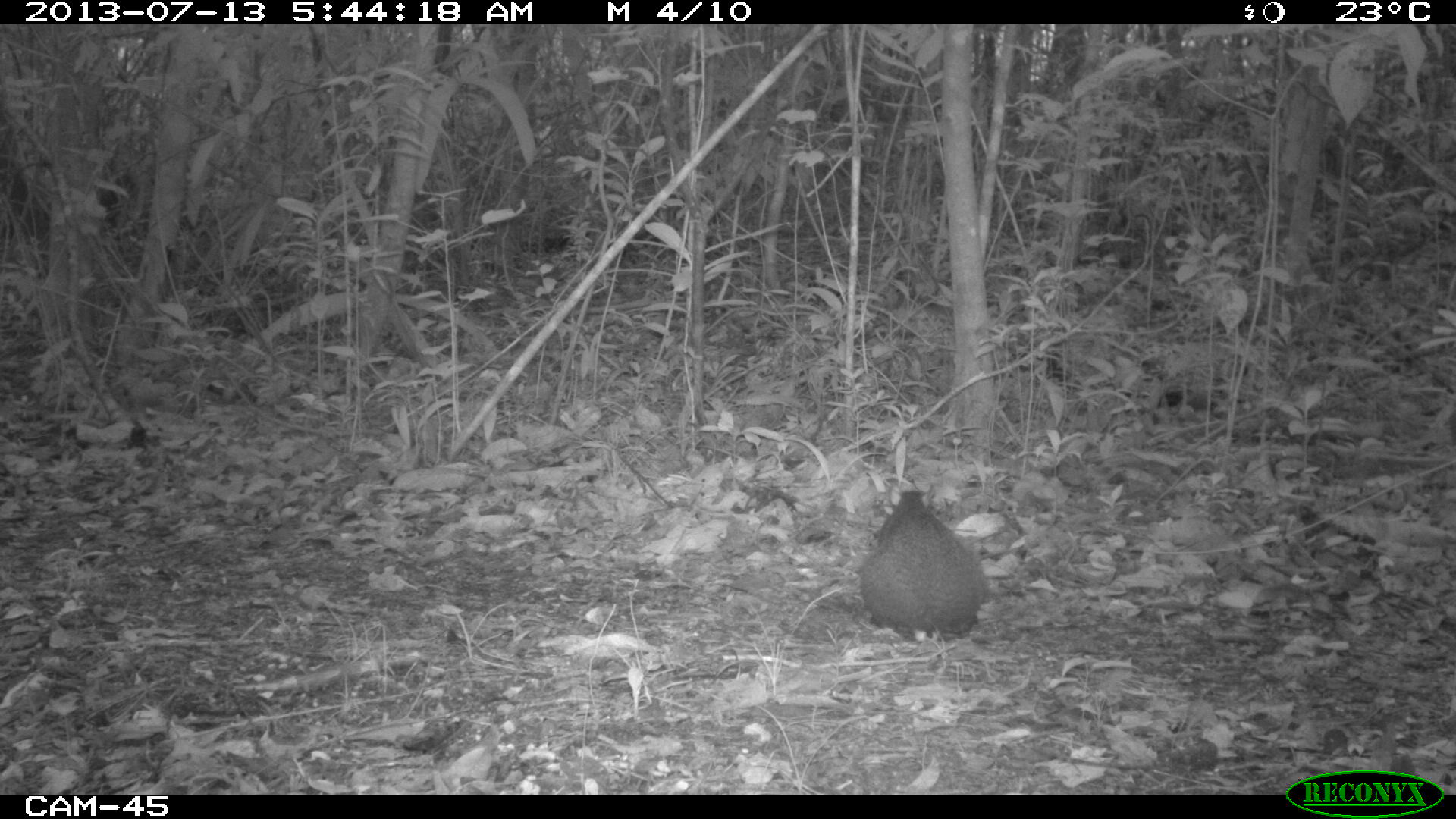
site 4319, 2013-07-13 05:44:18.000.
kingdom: Animalia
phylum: Chordata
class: Mammalia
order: Rodentia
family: Dasyproctidae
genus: Dasyprocta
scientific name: Dasyprocta punctata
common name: central american agouti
Dasyprocta punctata (central american agouti), count 1.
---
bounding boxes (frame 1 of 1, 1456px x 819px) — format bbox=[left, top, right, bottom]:
dasyprocta punctata: bbox=[856, 486, 989, 645]